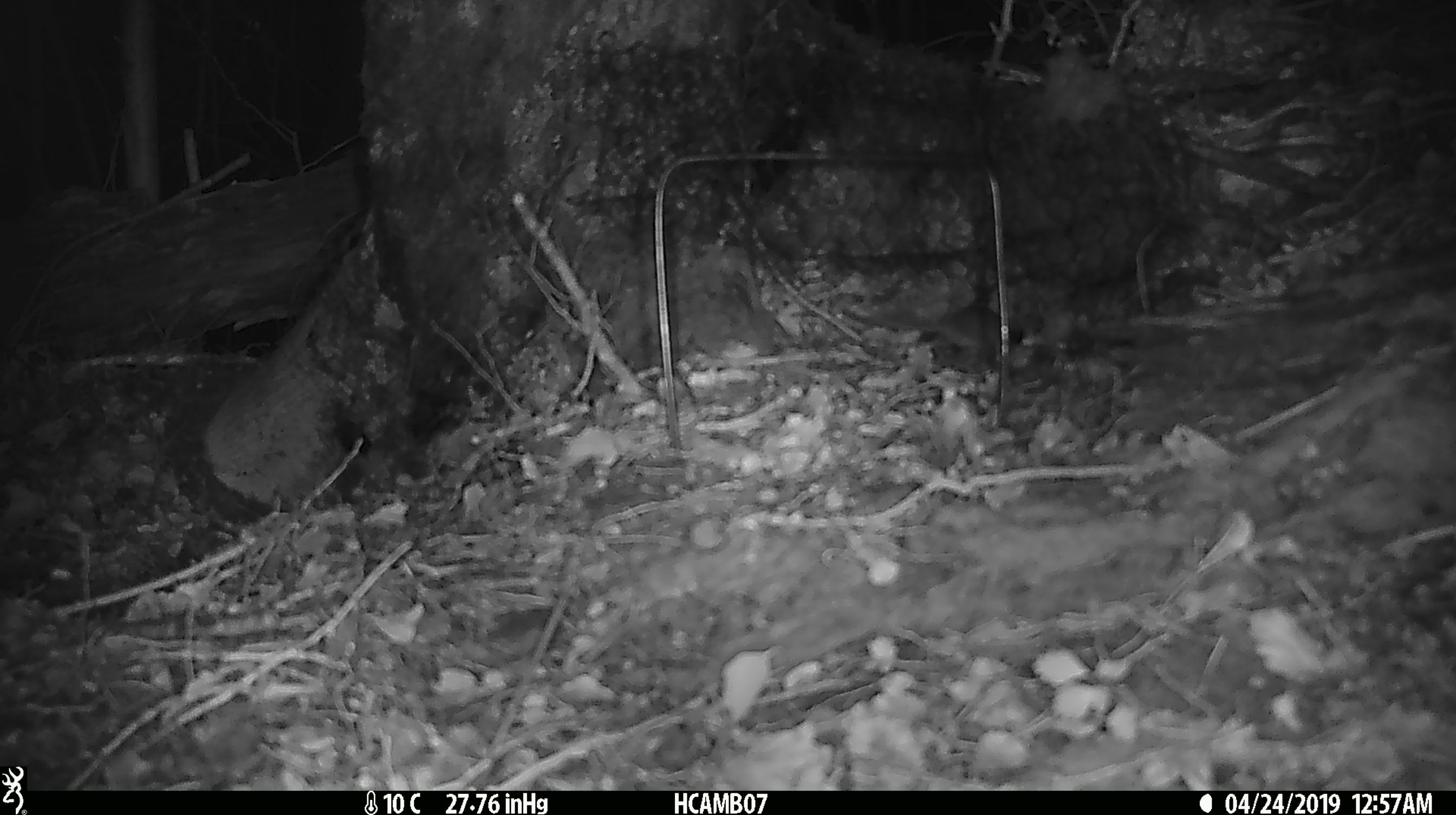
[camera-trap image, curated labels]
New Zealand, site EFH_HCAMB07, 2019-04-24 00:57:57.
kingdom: Animalia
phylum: Chordata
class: Mammalia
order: Rodentia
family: Muridae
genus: Mus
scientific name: Mus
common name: mouse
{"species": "mouse (Mus)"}